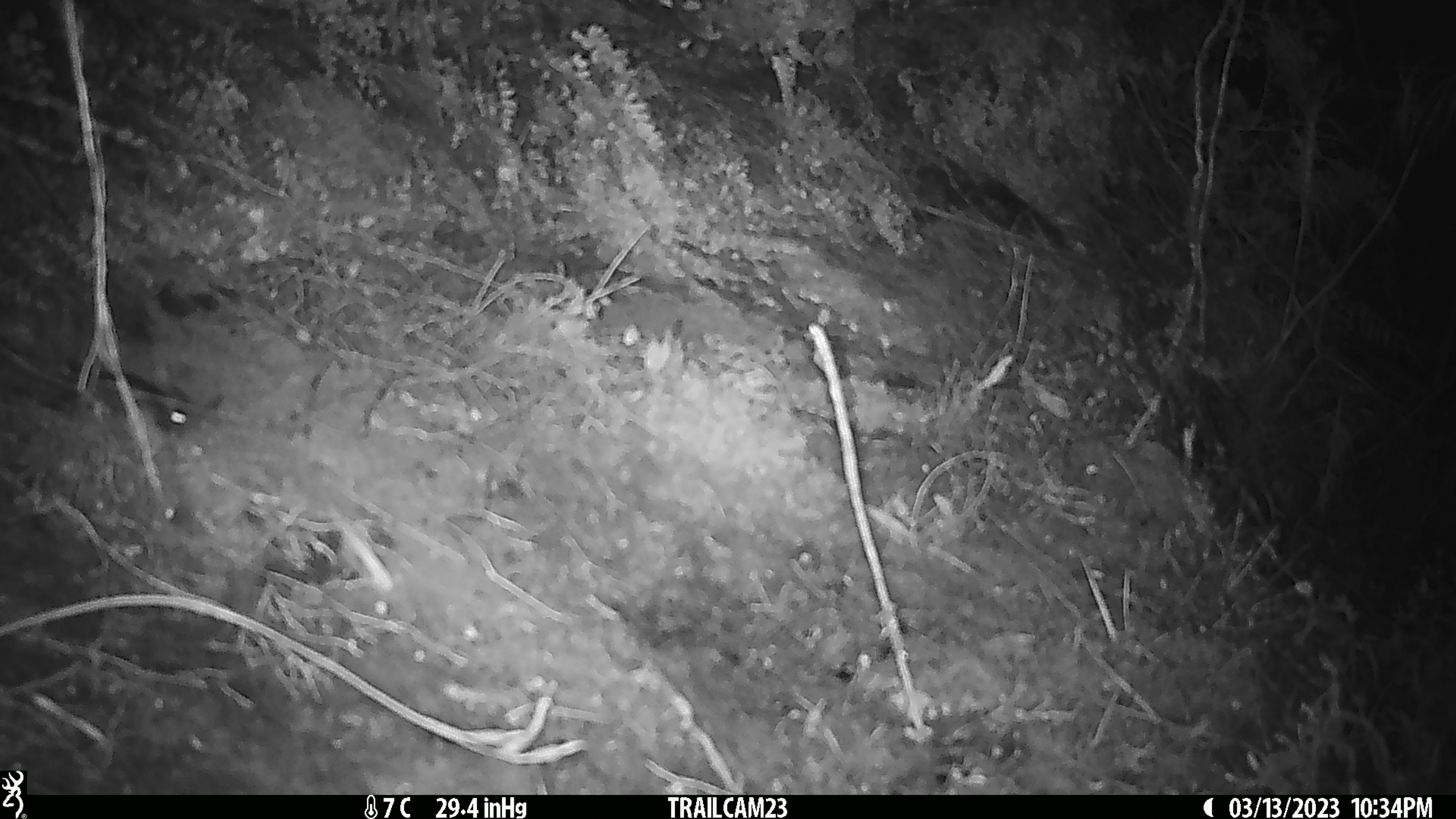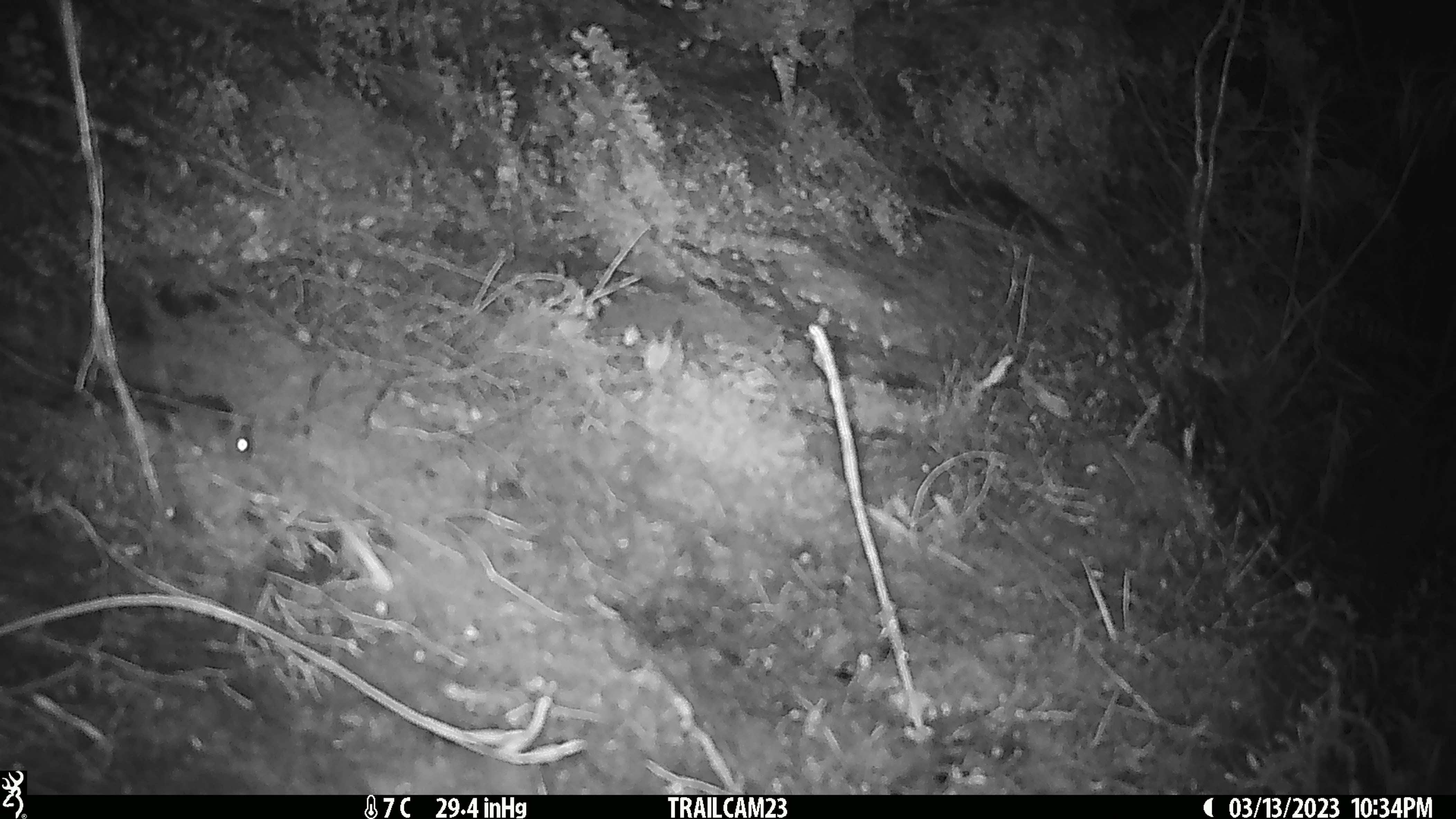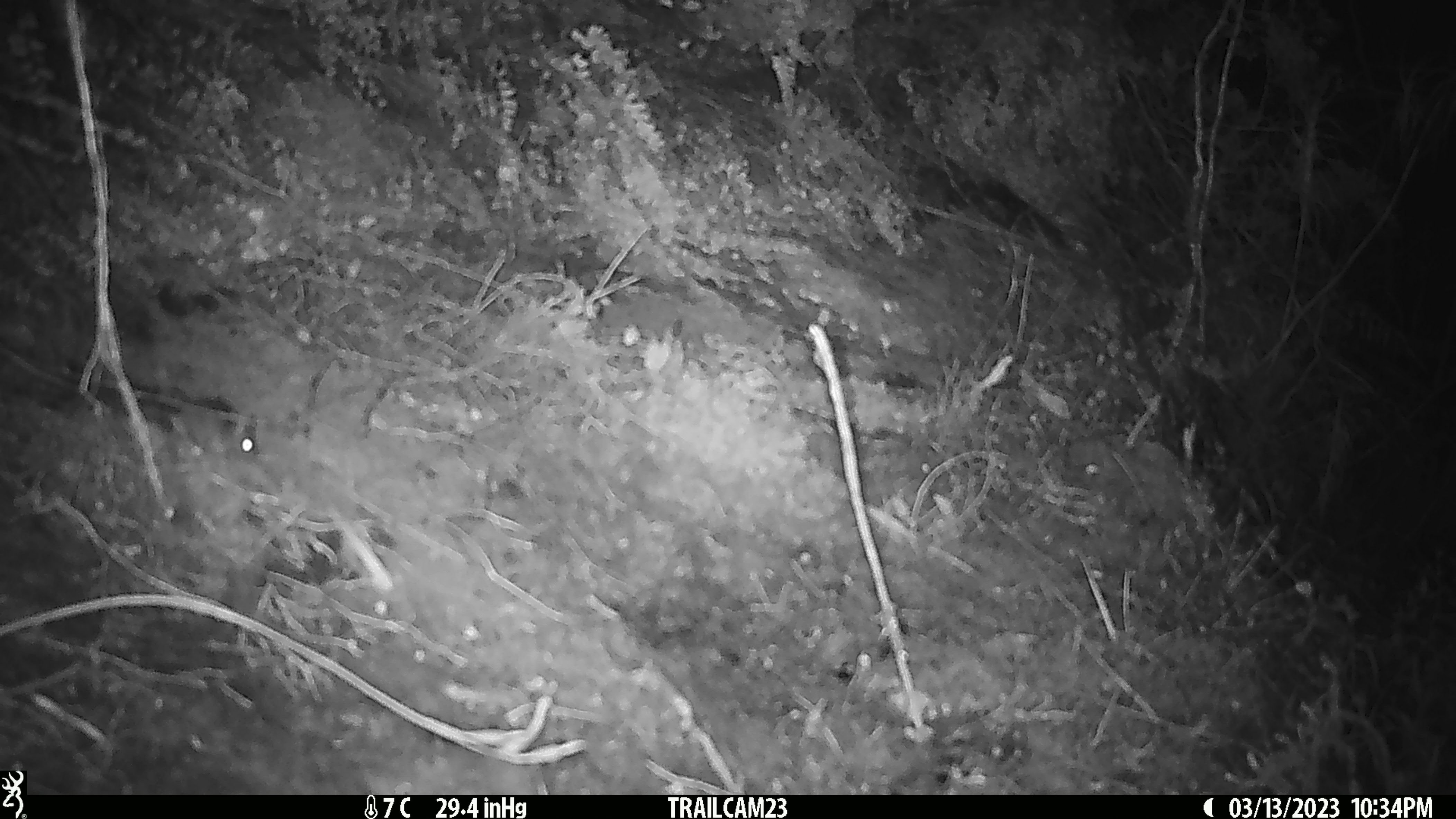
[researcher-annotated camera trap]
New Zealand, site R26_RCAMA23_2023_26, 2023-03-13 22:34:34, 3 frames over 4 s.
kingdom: Animalia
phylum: Chordata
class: Mammalia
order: Rodentia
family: Muridae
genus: Mus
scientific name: Mus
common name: mouse